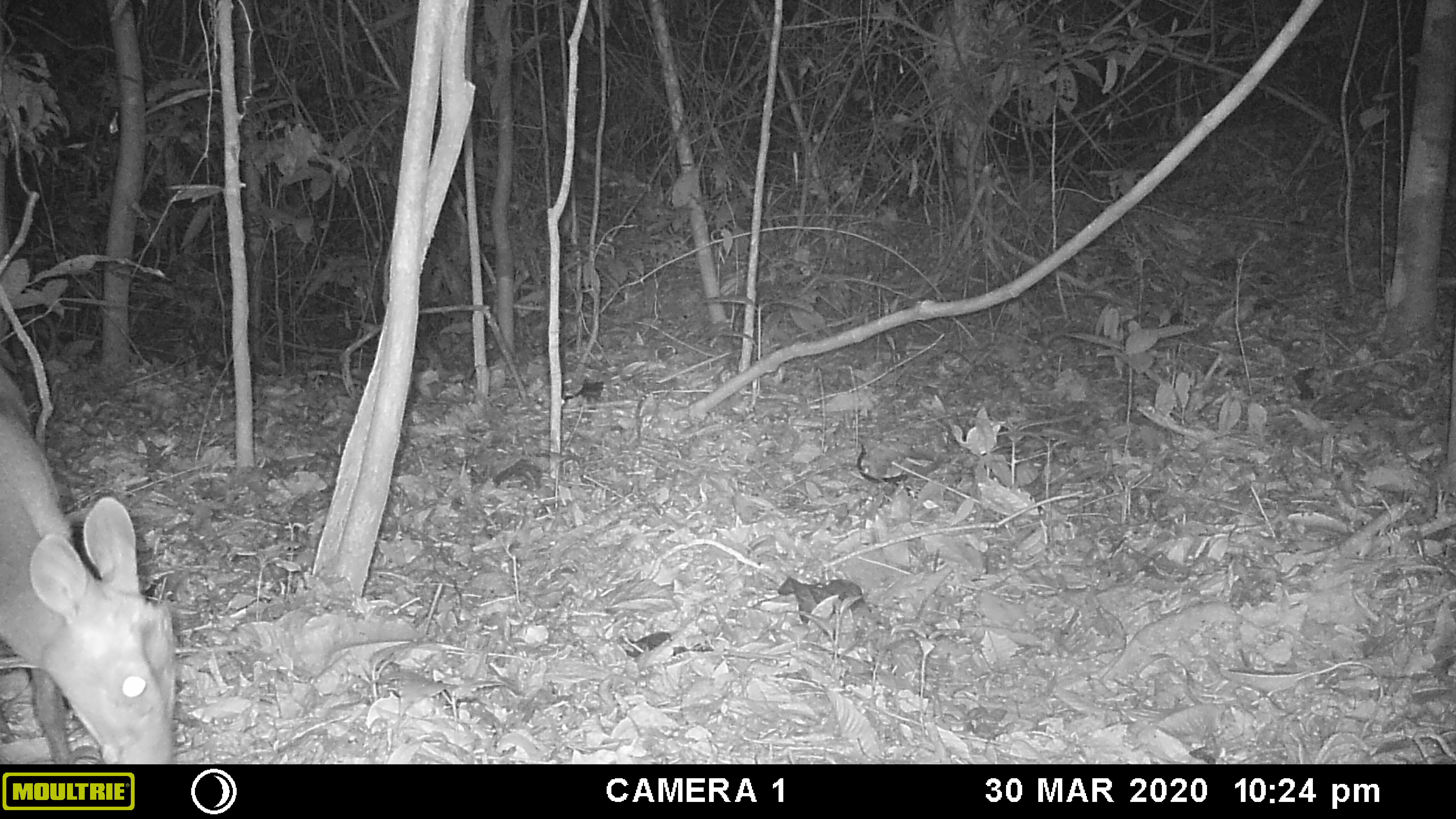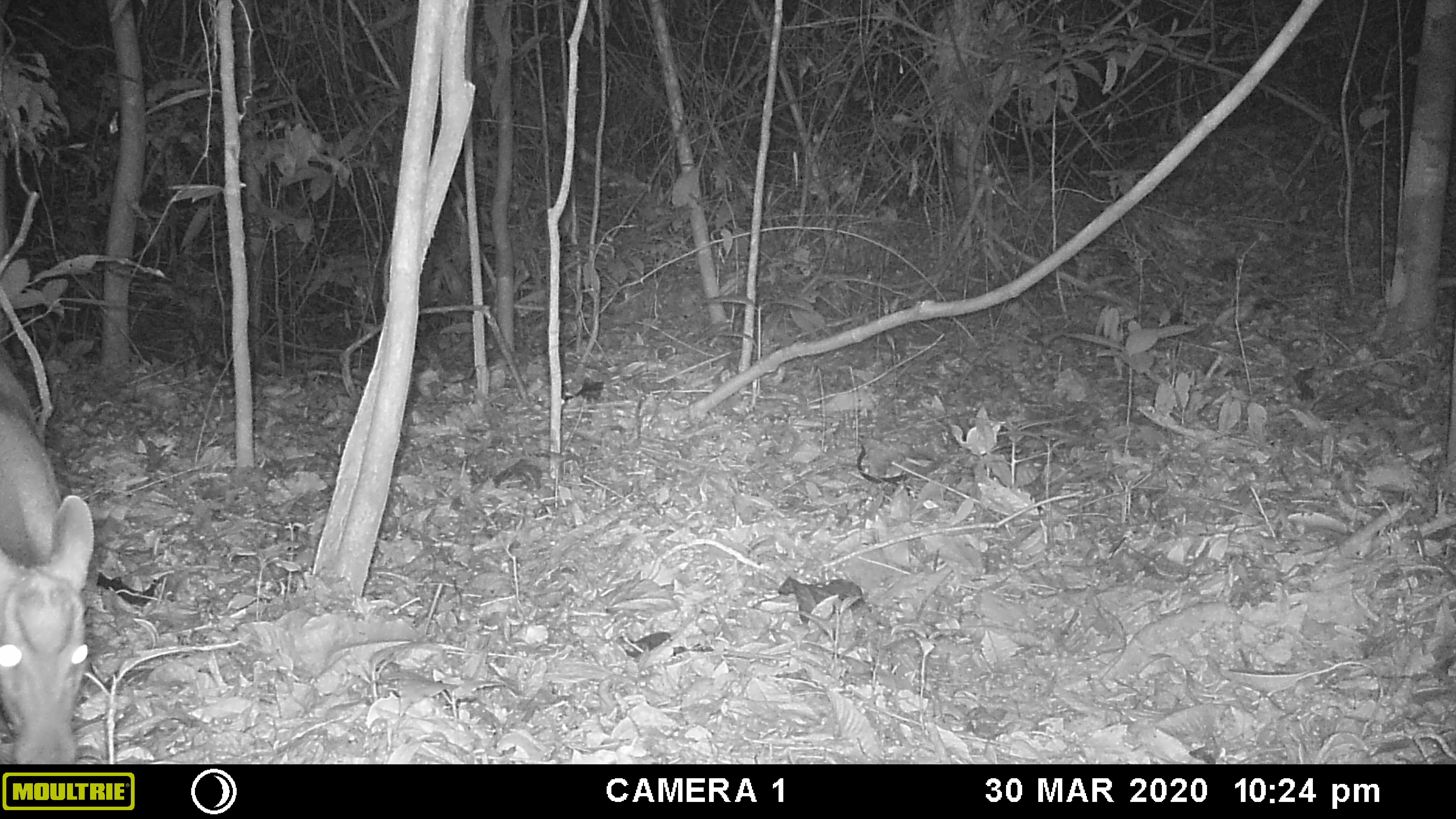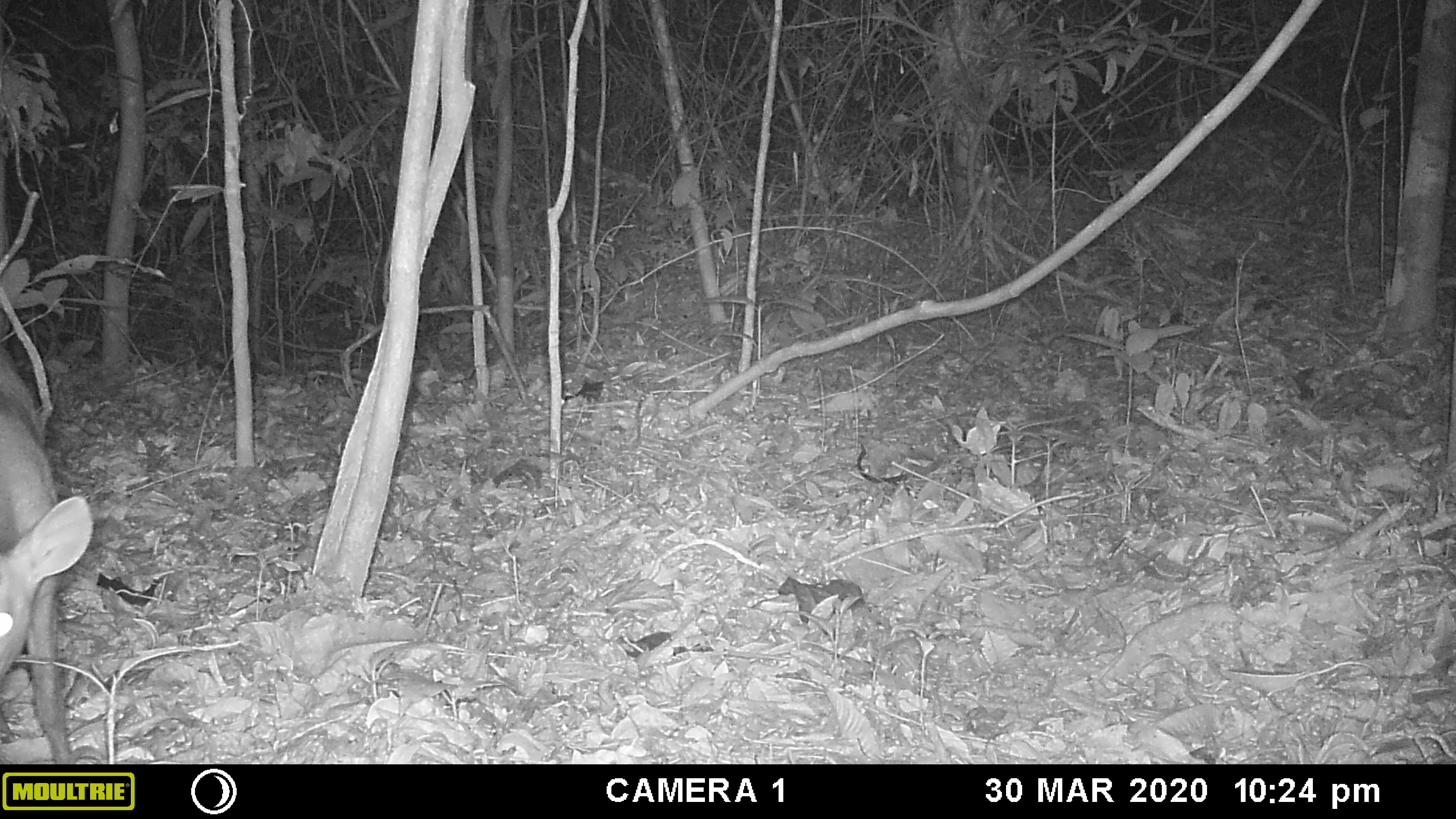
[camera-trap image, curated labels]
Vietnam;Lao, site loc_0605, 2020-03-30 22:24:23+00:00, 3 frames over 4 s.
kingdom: Animalia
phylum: Chordata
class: Mammalia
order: Artiodactyla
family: Cervidae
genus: Muntiacus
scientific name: Muntiacus rooseveltorum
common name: roosevelt's muntjac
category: roosevelts muntjac group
Roosevelts muntjac group (roosevelt's muntjac) (Muntiacus rooseveltorum). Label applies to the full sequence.